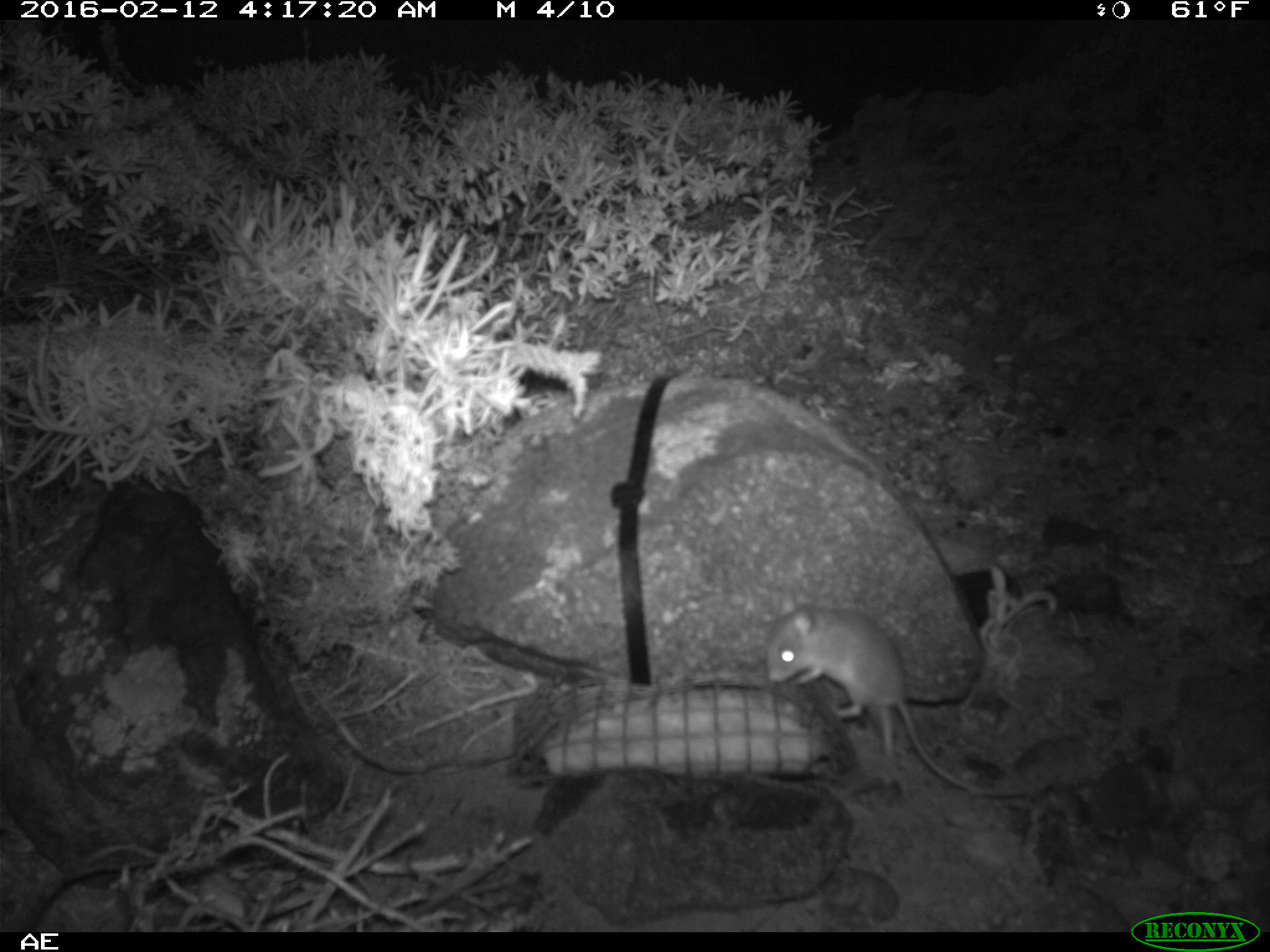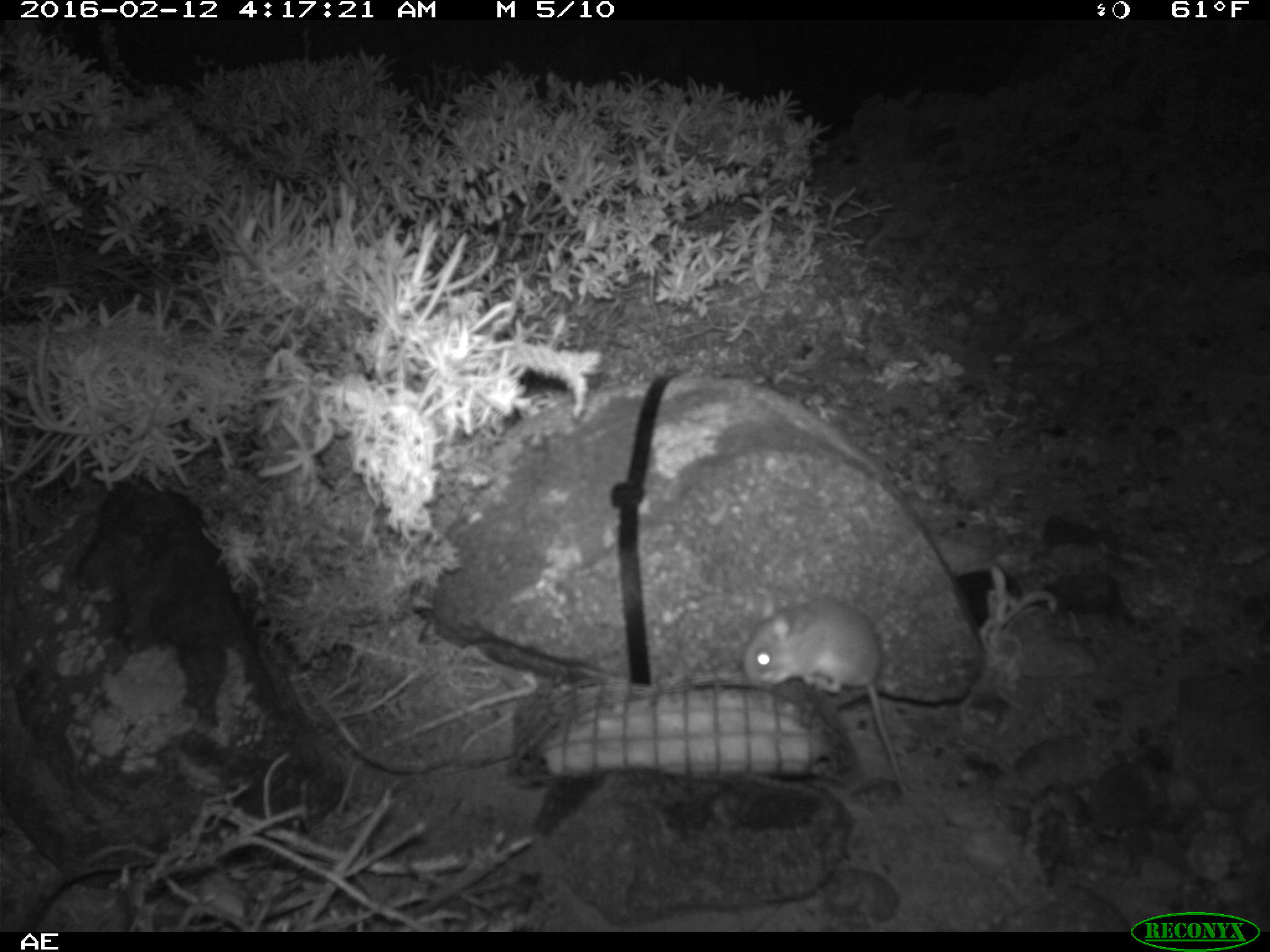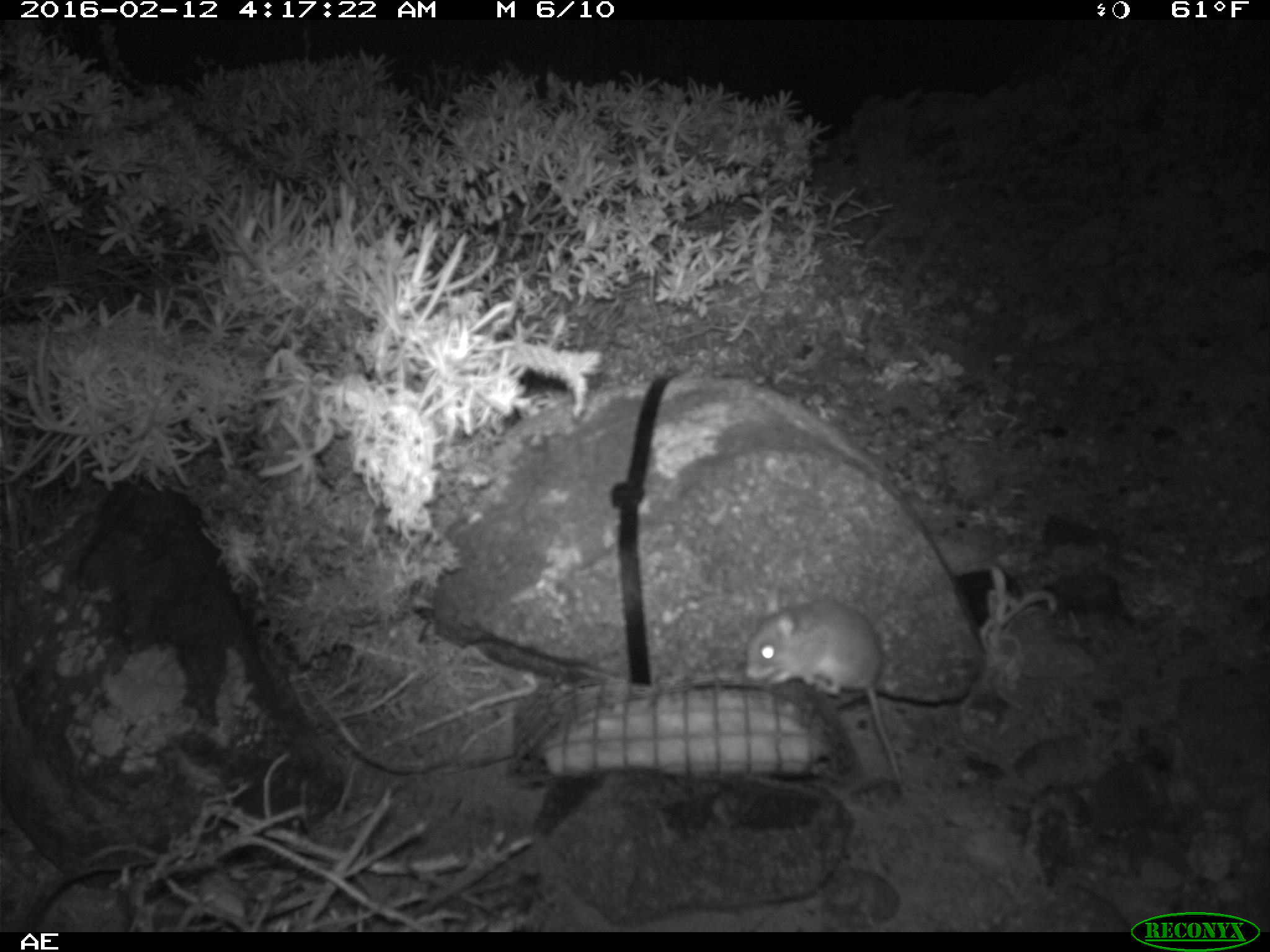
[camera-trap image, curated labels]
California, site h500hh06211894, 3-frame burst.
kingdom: Animalia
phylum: Chordata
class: Mammalia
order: Rodentia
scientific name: Rodentia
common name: rodent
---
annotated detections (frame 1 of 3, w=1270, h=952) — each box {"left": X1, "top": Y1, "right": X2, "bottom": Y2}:
rodent: {"left": 763, "top": 577, "right": 1024, "bottom": 796}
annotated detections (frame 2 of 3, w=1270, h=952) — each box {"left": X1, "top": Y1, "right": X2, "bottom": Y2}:
rodent: {"left": 740, "top": 593, "right": 906, "bottom": 800}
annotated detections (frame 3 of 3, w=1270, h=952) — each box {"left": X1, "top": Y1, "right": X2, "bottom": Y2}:
rodent: {"left": 745, "top": 588, "right": 902, "bottom": 785}